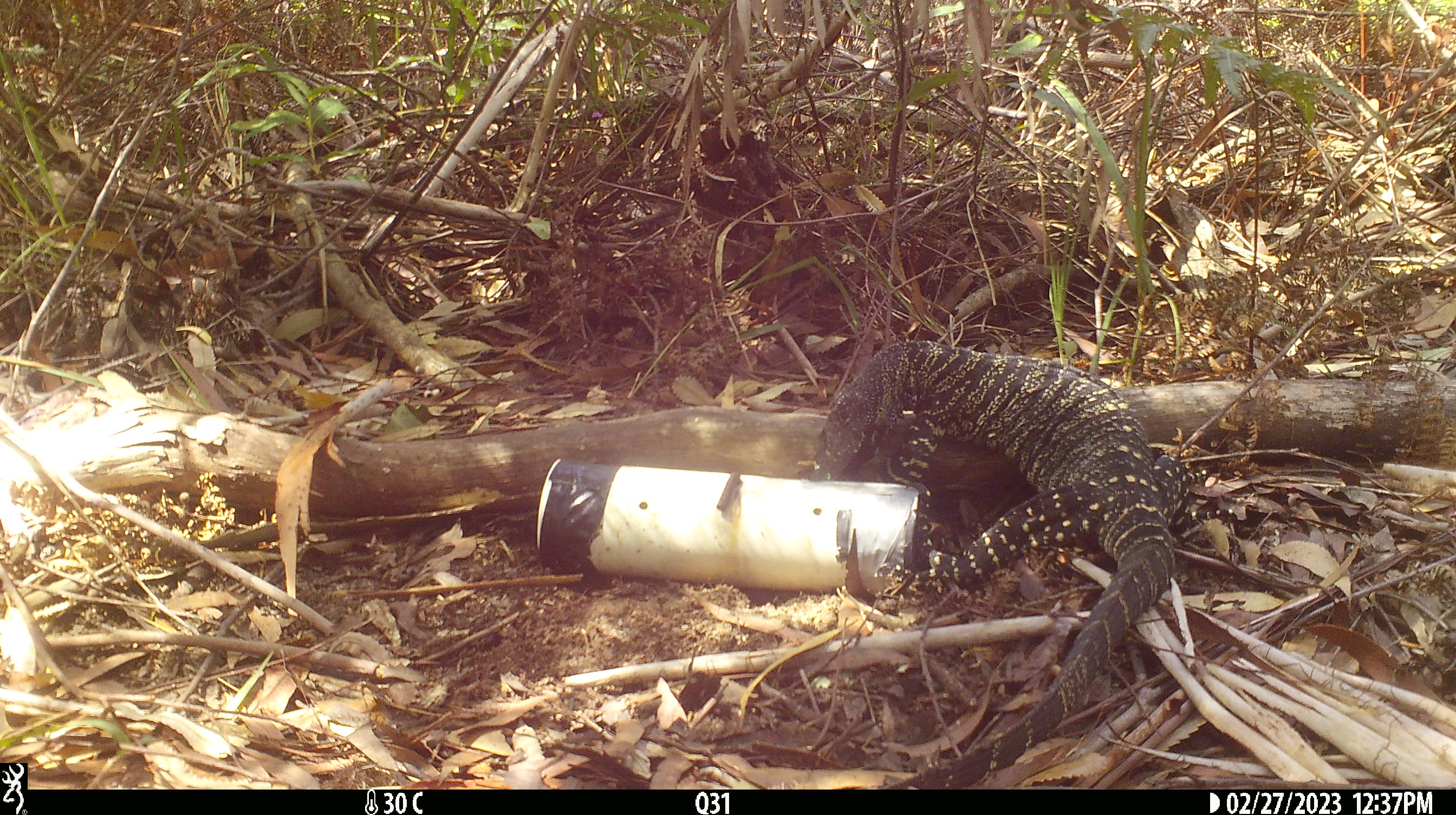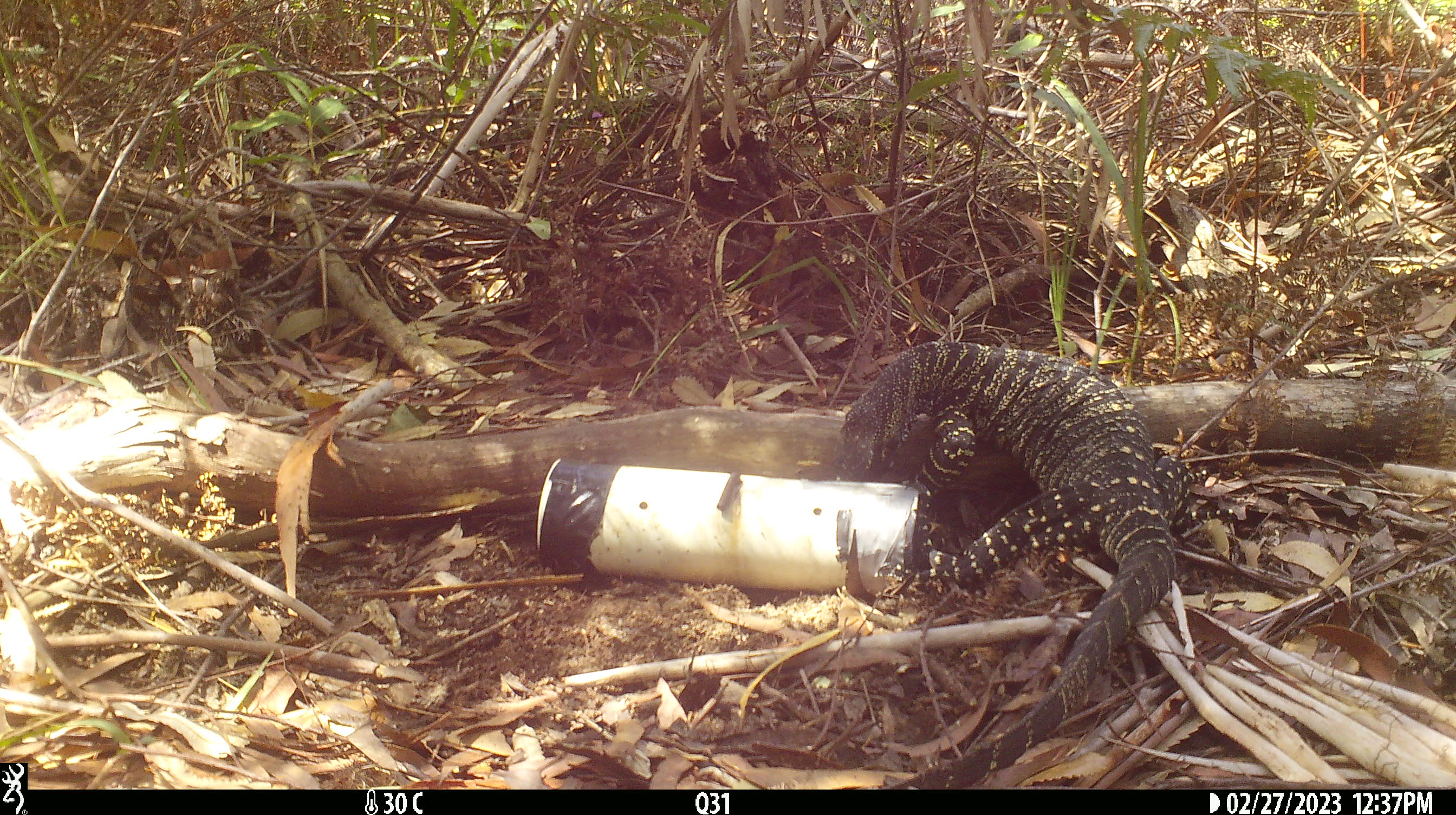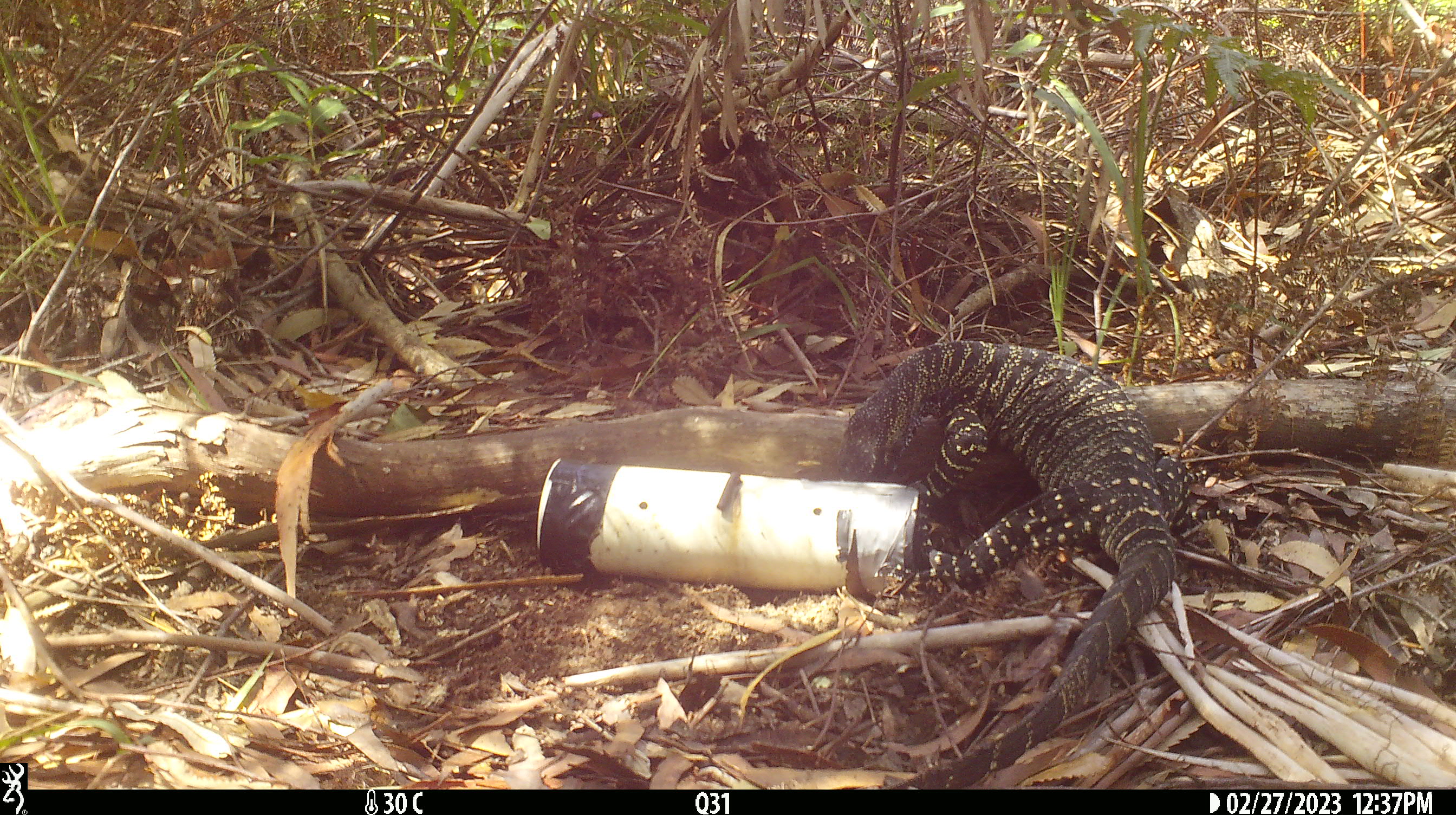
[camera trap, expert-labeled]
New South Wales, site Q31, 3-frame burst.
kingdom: Animalia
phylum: Chordata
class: Reptilia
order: Squamata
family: Varanidae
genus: Varanus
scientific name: Varanus varius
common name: lace monitor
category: goanna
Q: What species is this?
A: Goanna (lace monitor) (Varanus varius).